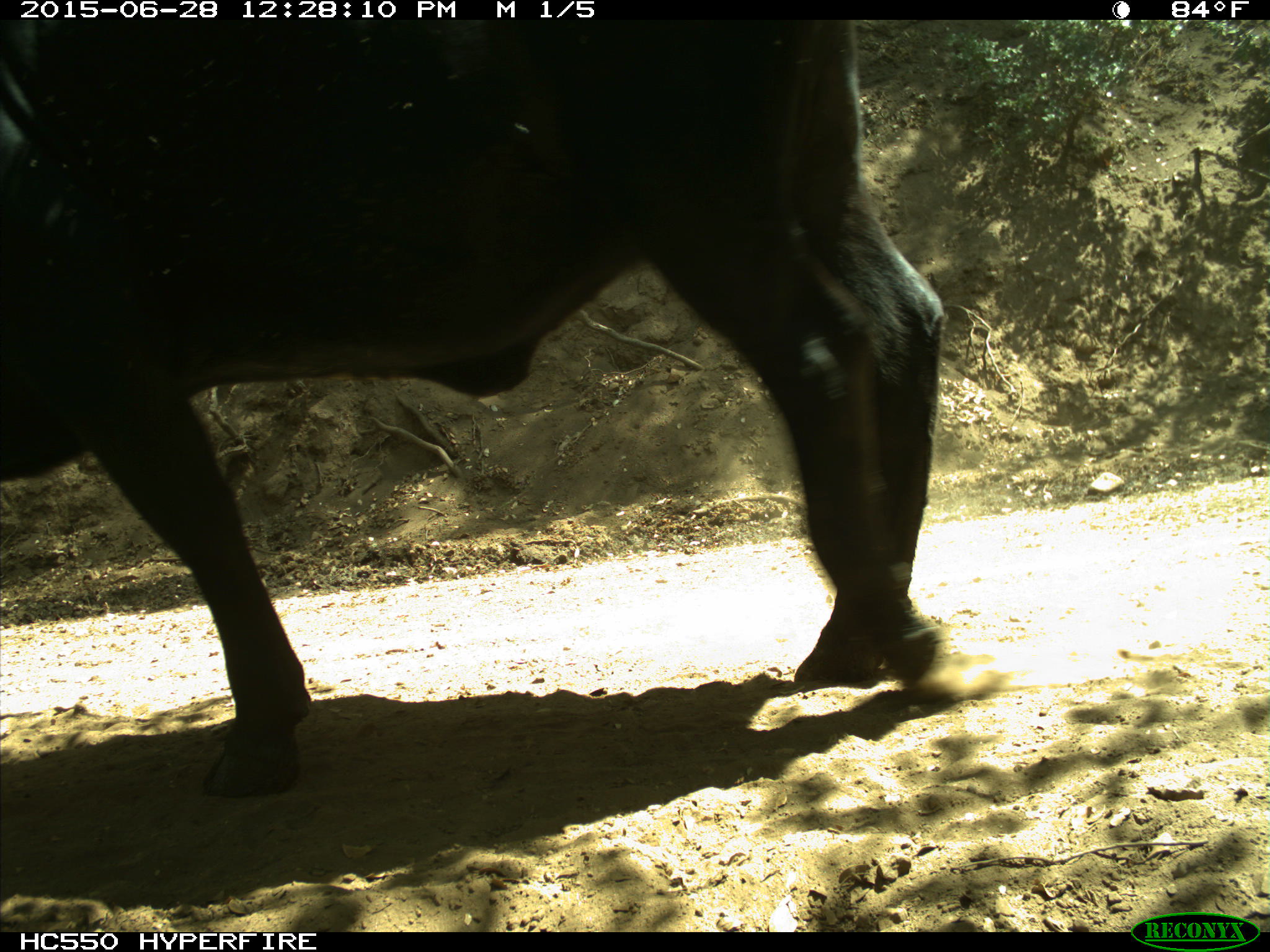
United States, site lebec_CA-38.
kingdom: Animalia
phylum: Chordata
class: Mammalia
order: Artiodactyla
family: Bovidae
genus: Bos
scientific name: Bos taurus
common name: domestic cow